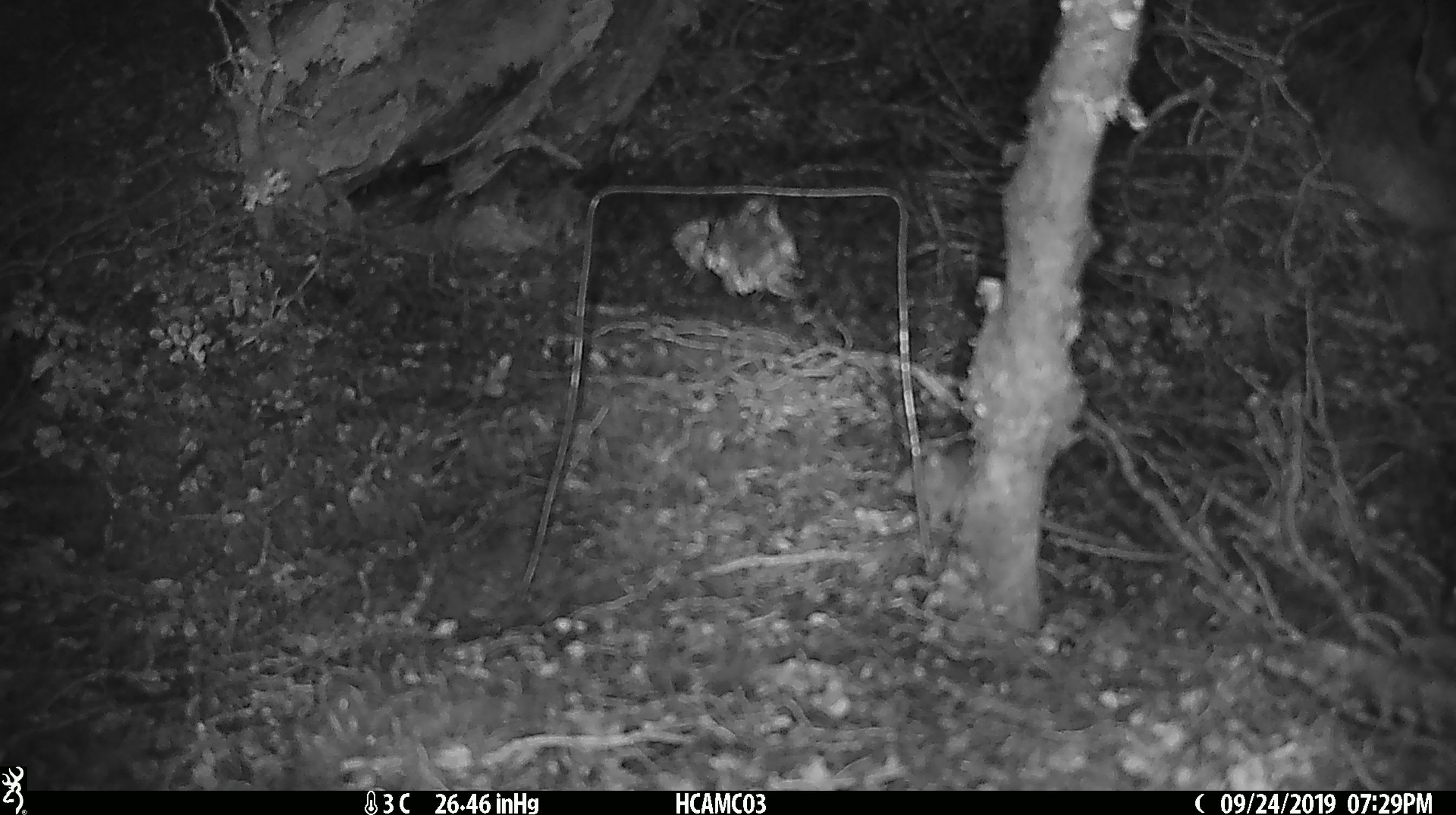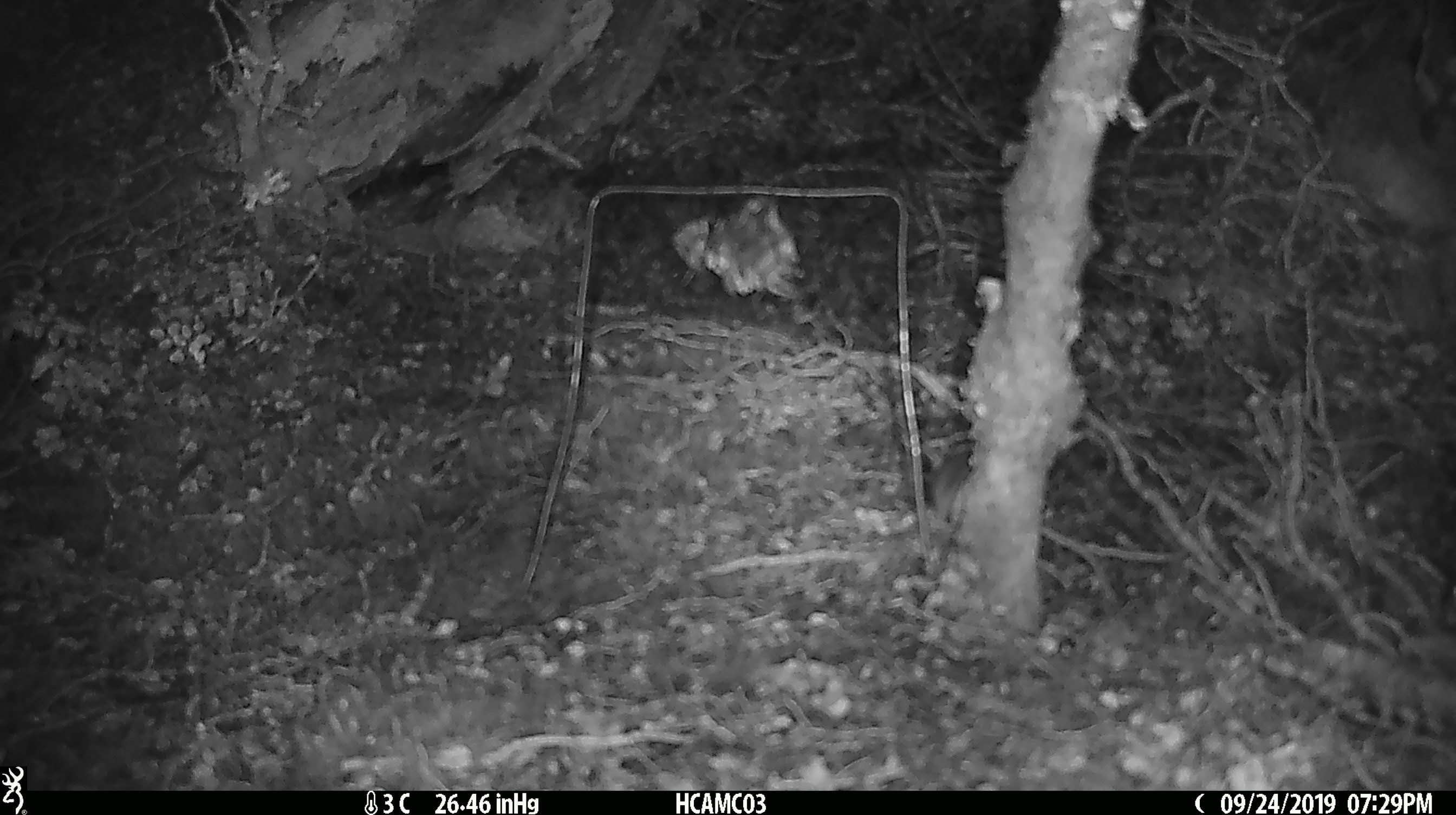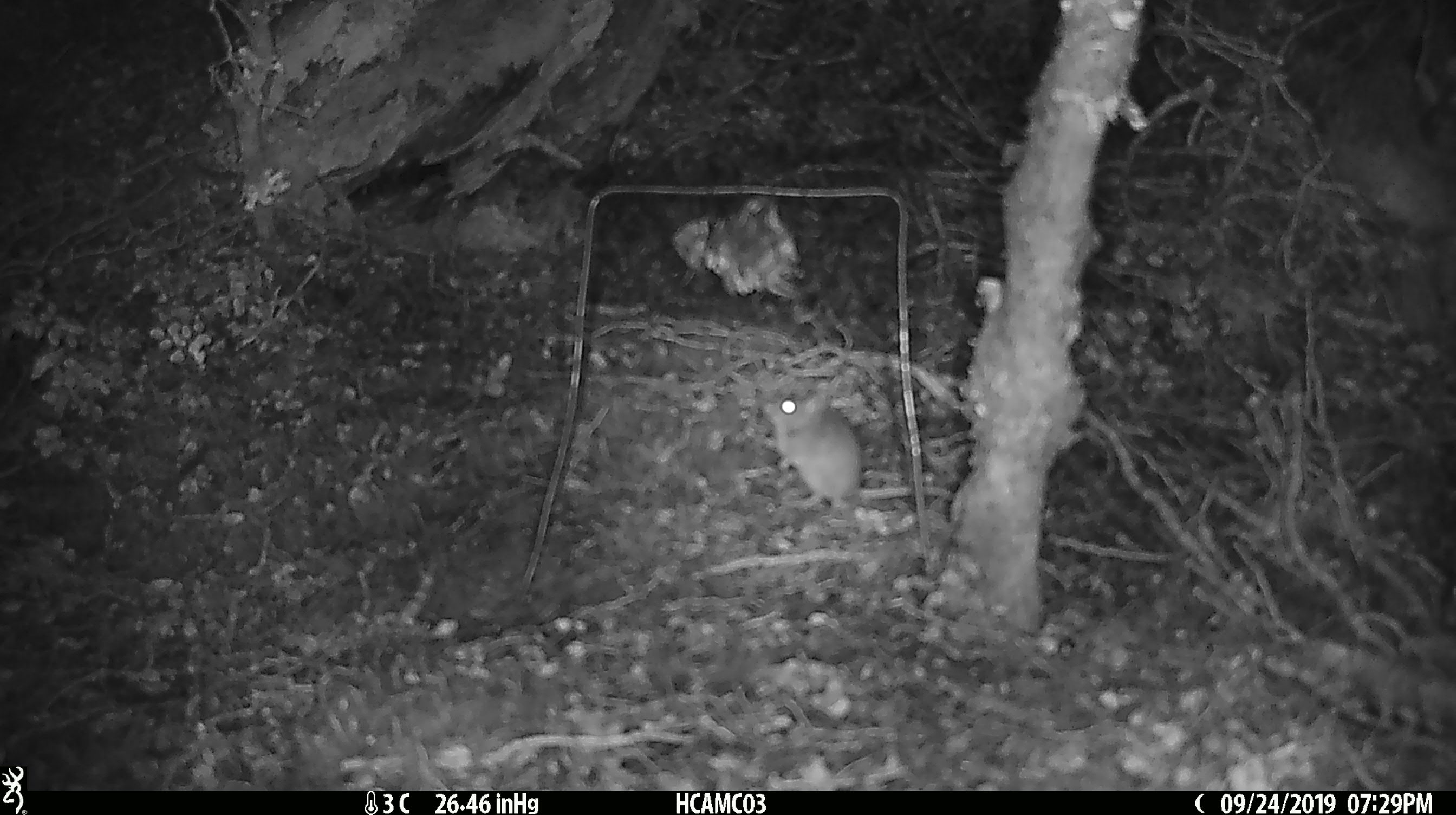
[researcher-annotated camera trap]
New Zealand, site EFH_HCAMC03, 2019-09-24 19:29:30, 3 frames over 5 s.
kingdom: Animalia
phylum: Chordata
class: Mammalia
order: Rodentia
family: Muridae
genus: Mus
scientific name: Mus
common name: mouse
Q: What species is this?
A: Mouse (Mus).